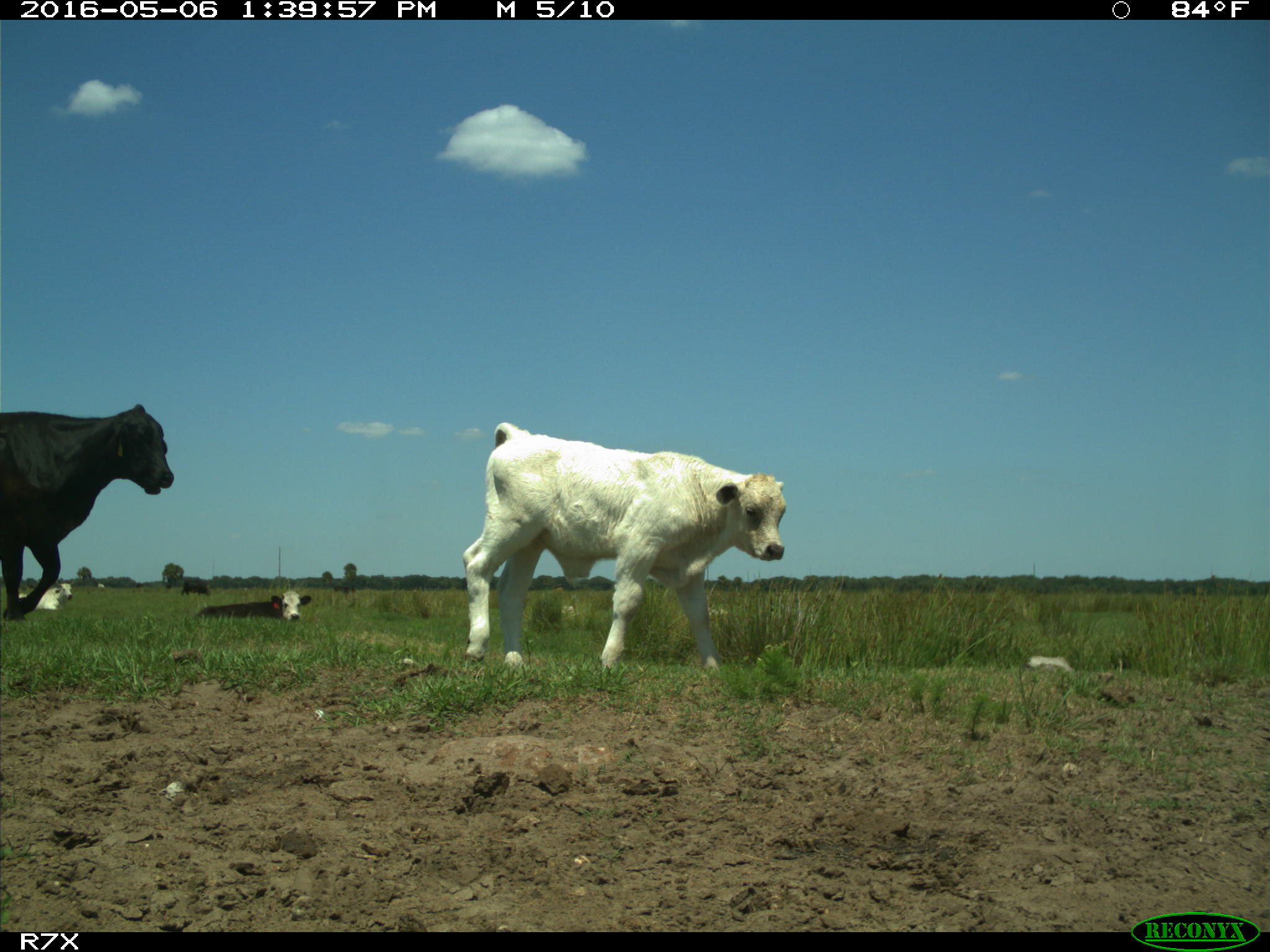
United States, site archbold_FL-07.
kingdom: Animalia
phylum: Chordata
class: Mammalia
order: Artiodactyla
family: Bovidae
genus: Bos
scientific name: Bos taurus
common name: domestic cow